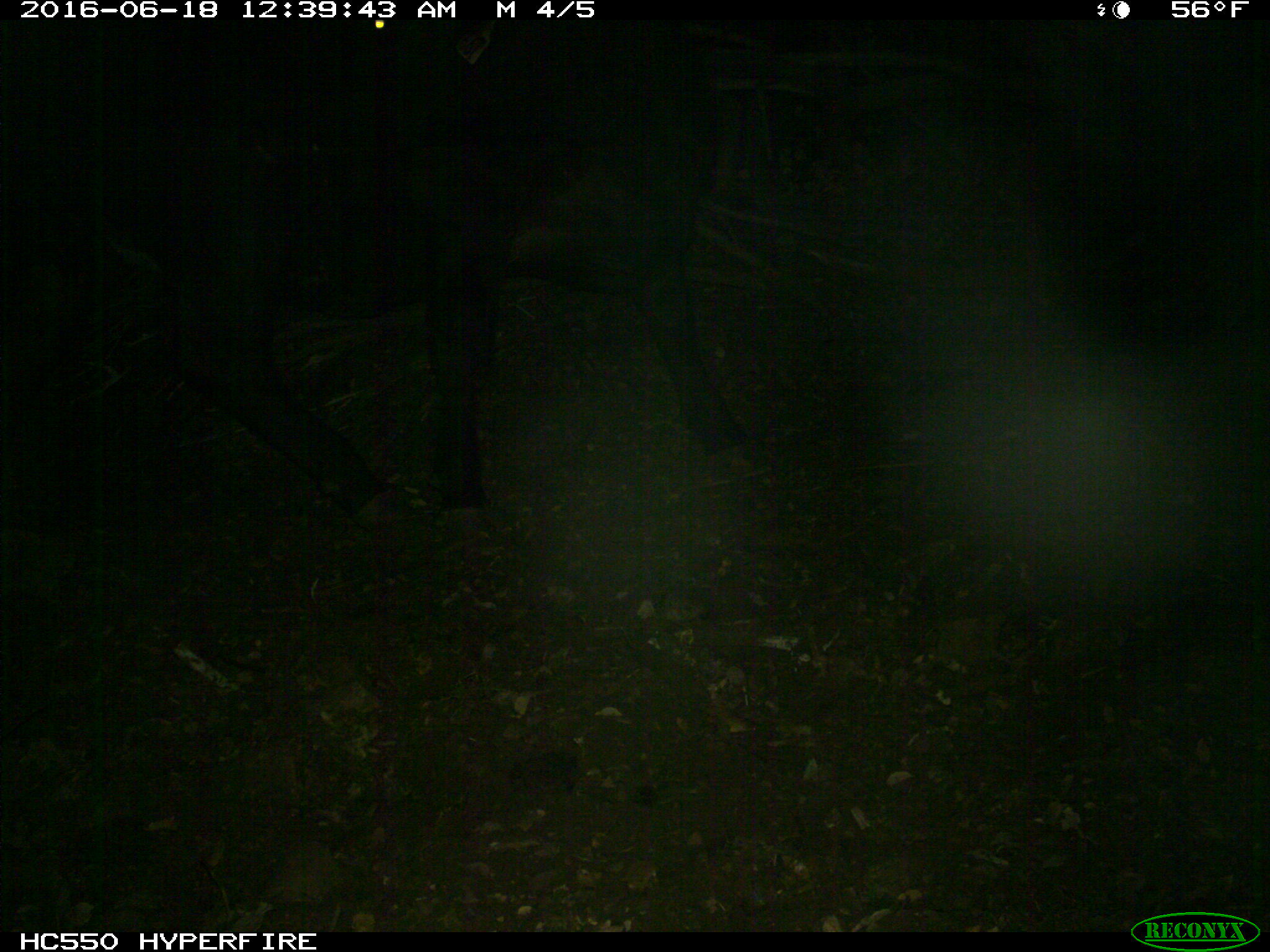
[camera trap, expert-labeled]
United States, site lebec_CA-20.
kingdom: Animalia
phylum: Chordata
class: Mammalia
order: Artiodactyla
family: Bovidae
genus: Bos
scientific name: Bos taurus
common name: domestic cow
Bos taurus (domestic cow).